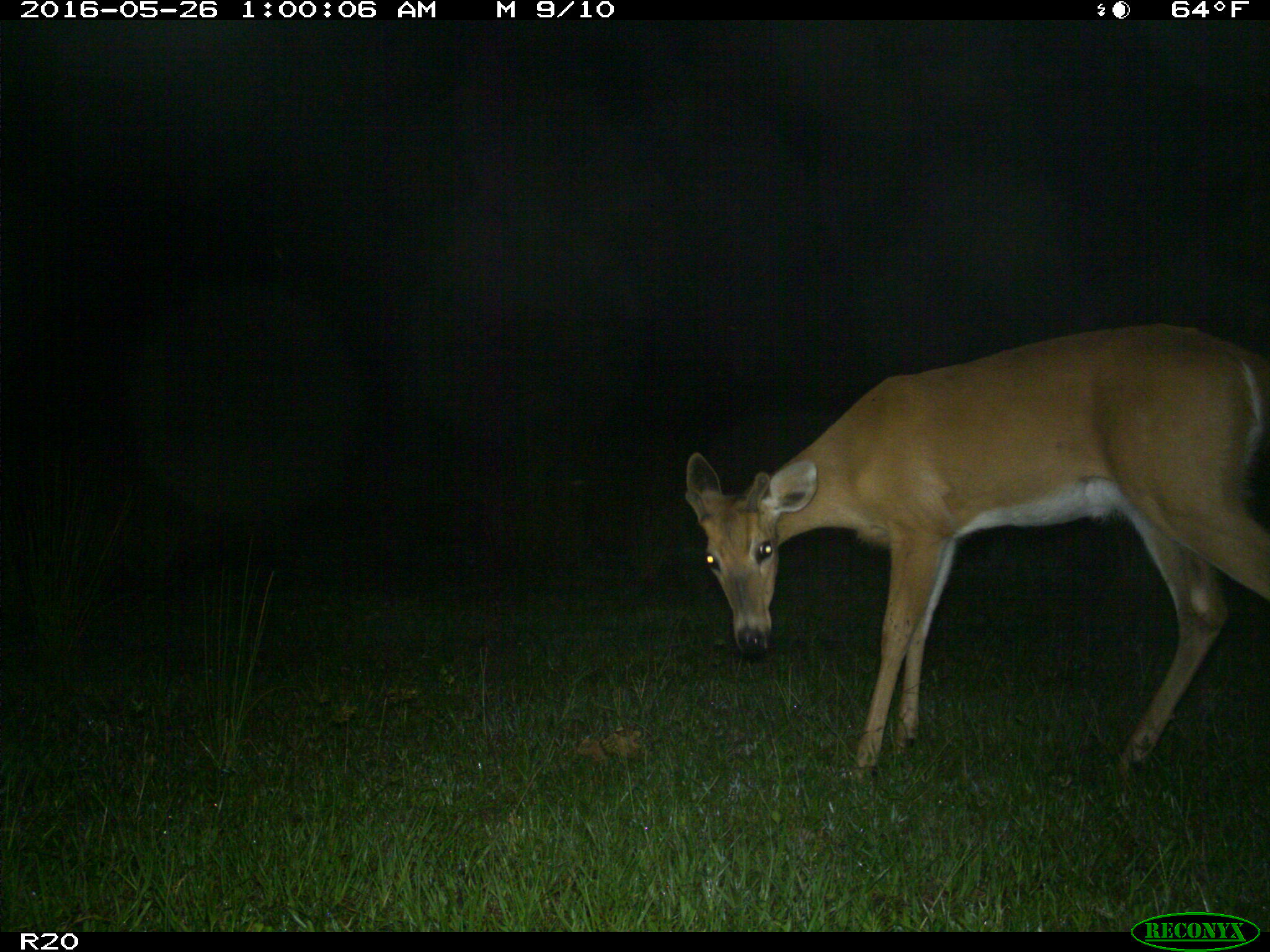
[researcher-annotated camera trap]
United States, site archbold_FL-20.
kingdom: Animalia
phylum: Chordata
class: Mammalia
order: Artiodactyla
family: Cervidae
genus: Odocoileus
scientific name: Odocoileus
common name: deer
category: unidentified deer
Unidentified deer (deer) (Odocoileus).